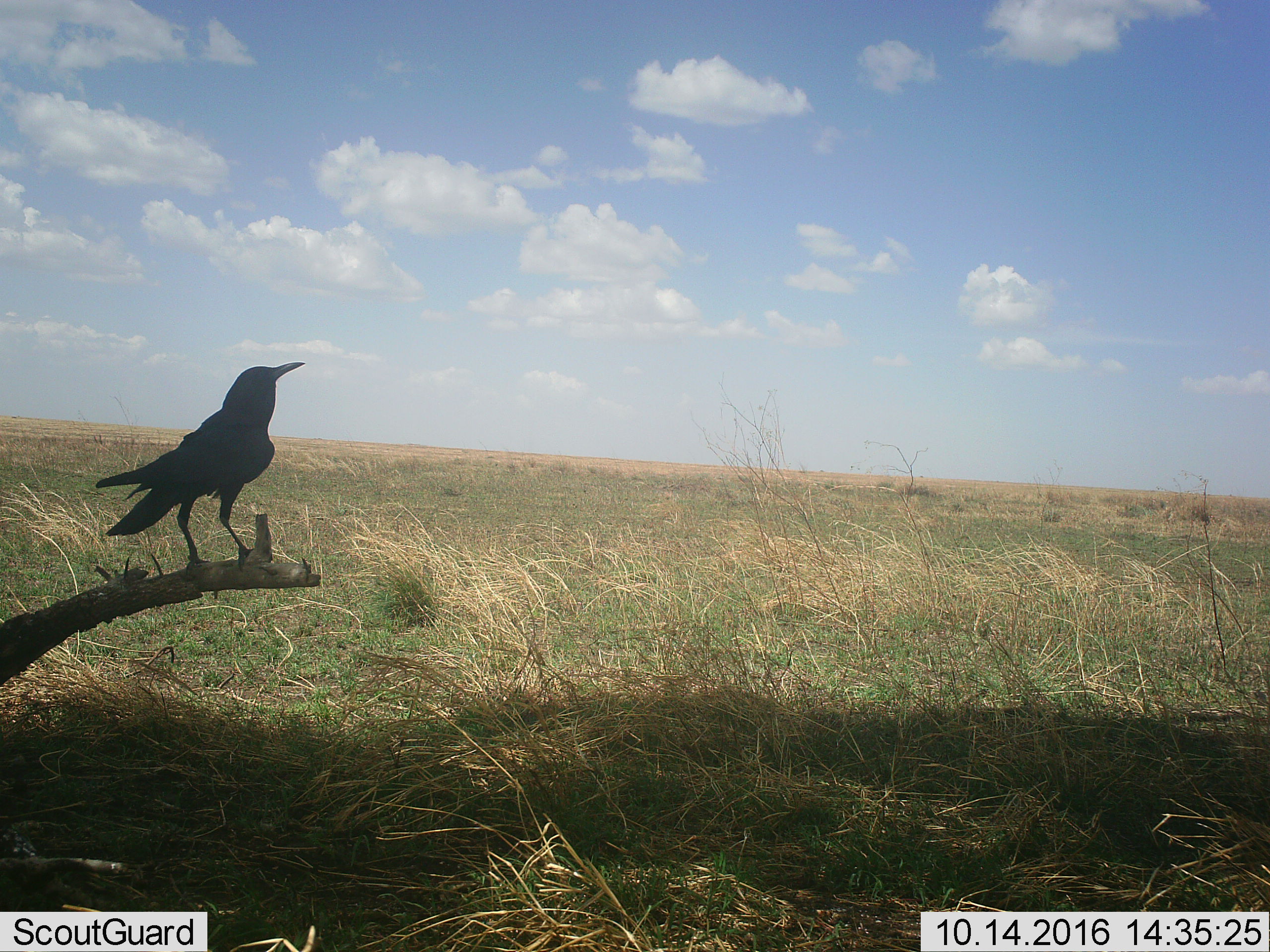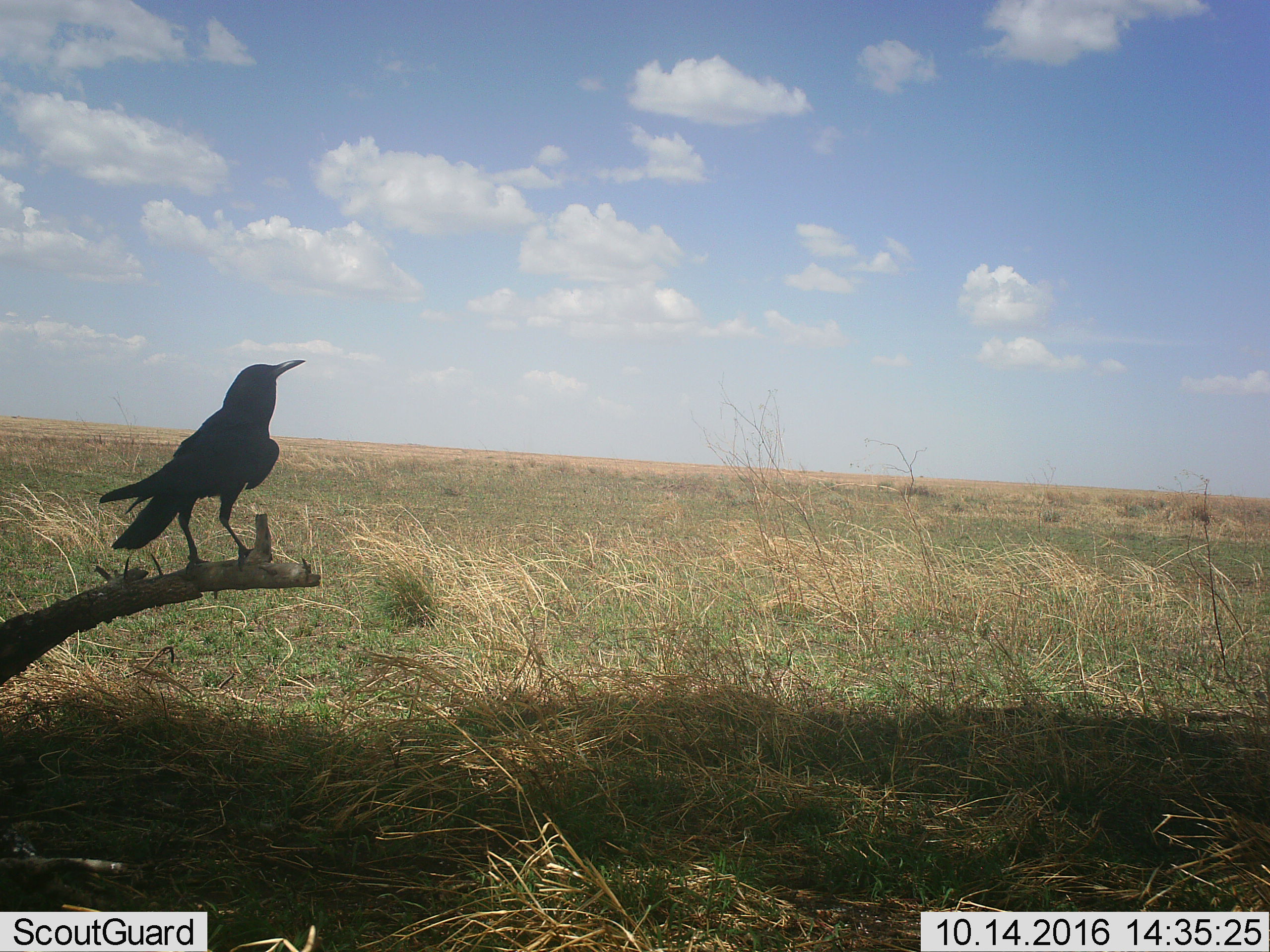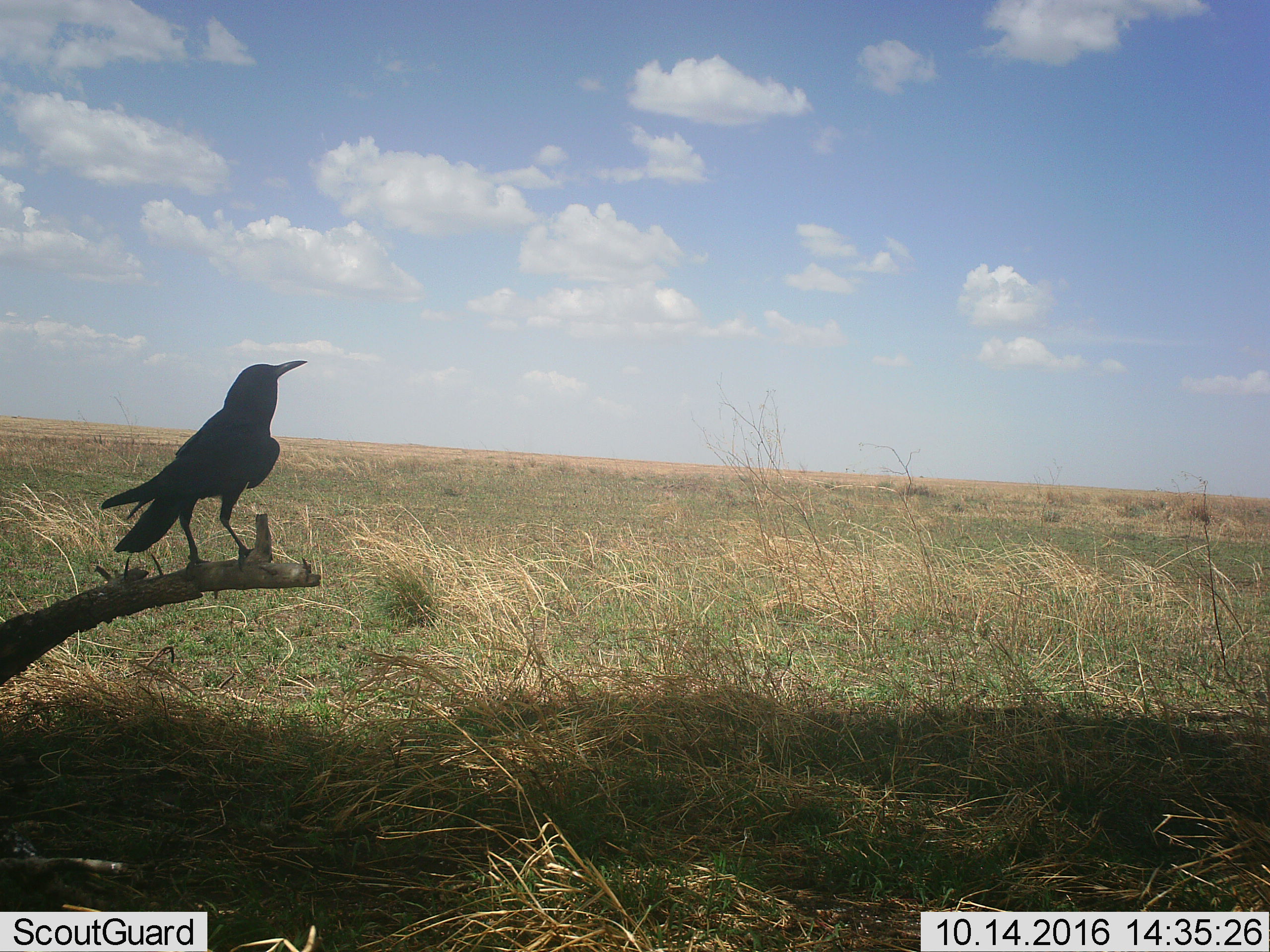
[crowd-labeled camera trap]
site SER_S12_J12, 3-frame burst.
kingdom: Animalia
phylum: Chordata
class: Aves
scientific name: Aves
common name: bird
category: birdother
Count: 1.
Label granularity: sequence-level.